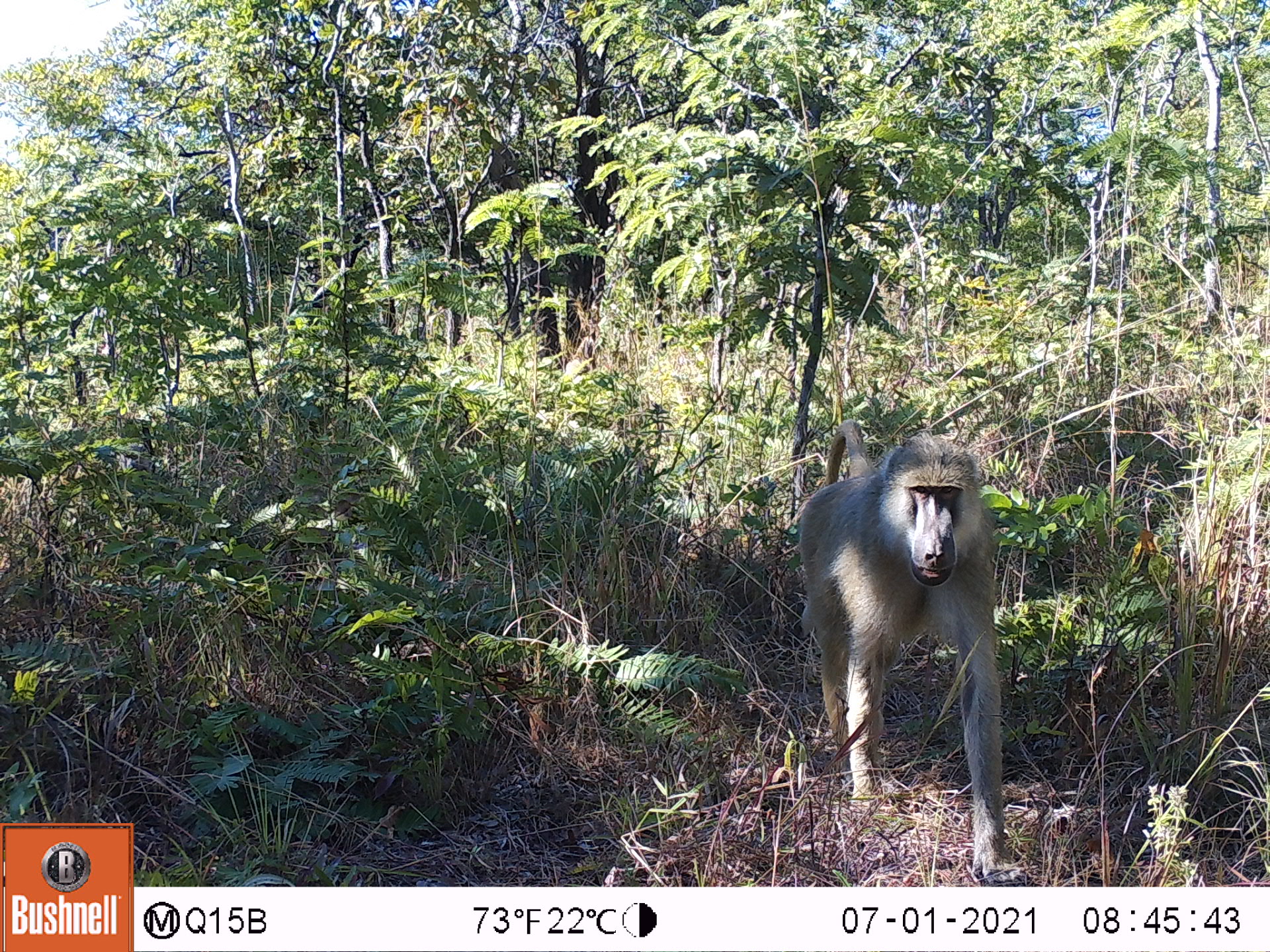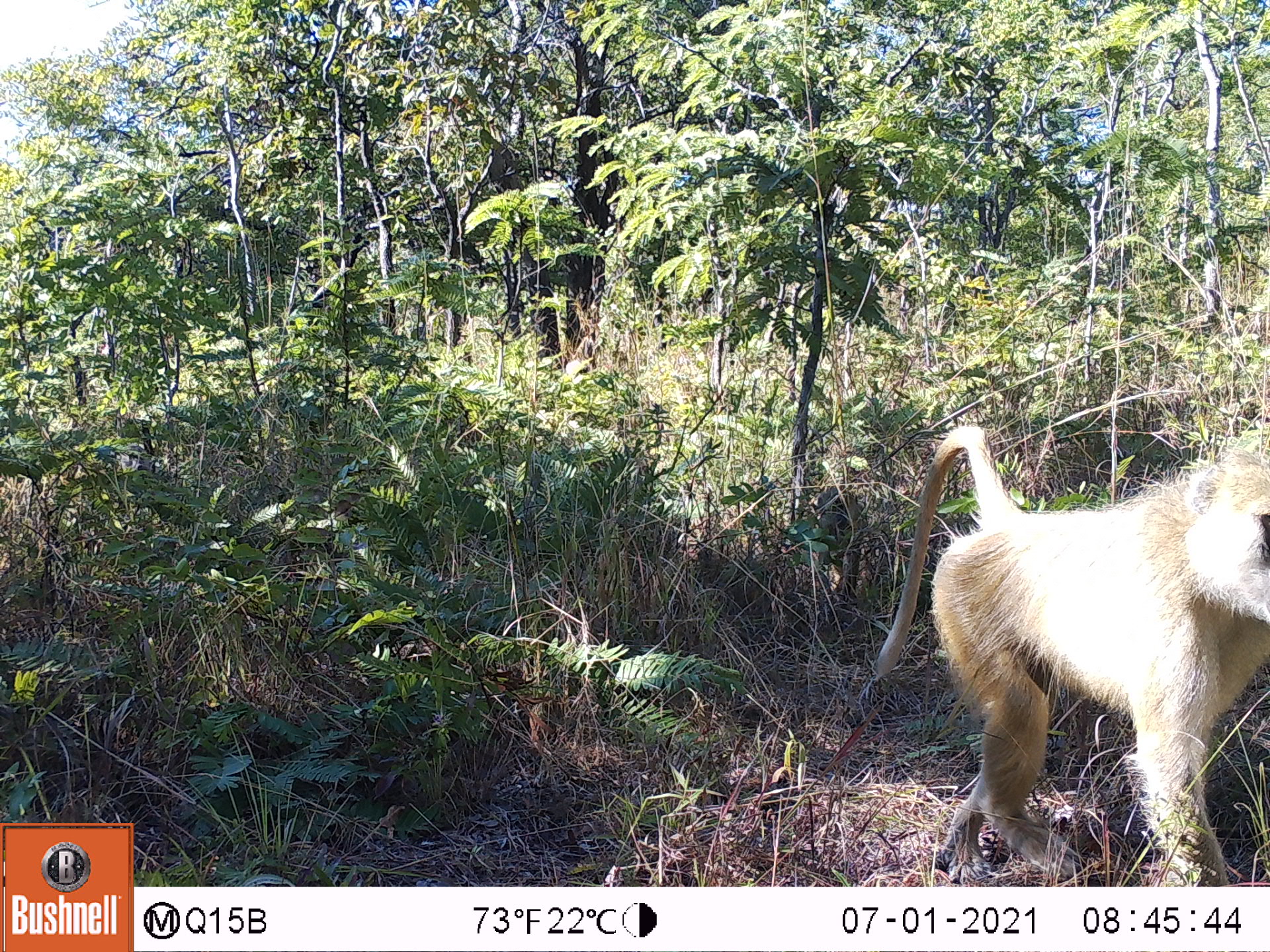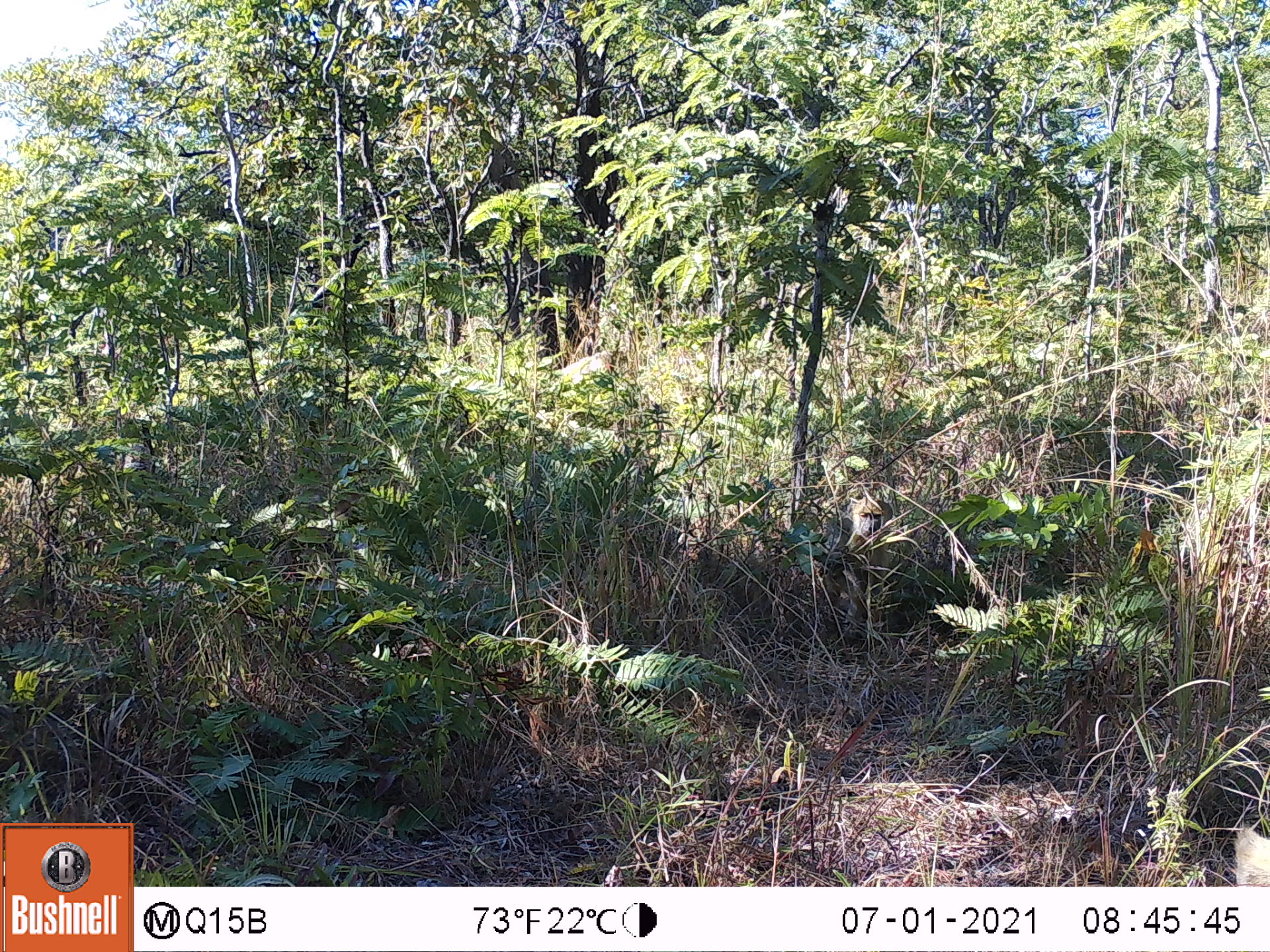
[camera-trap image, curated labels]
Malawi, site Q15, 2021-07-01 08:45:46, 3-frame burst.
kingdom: Animalia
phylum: Chordata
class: Mammalia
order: Primates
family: Cercopithecidae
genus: Papio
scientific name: Papio cynocephalus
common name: yellow baboon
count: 1